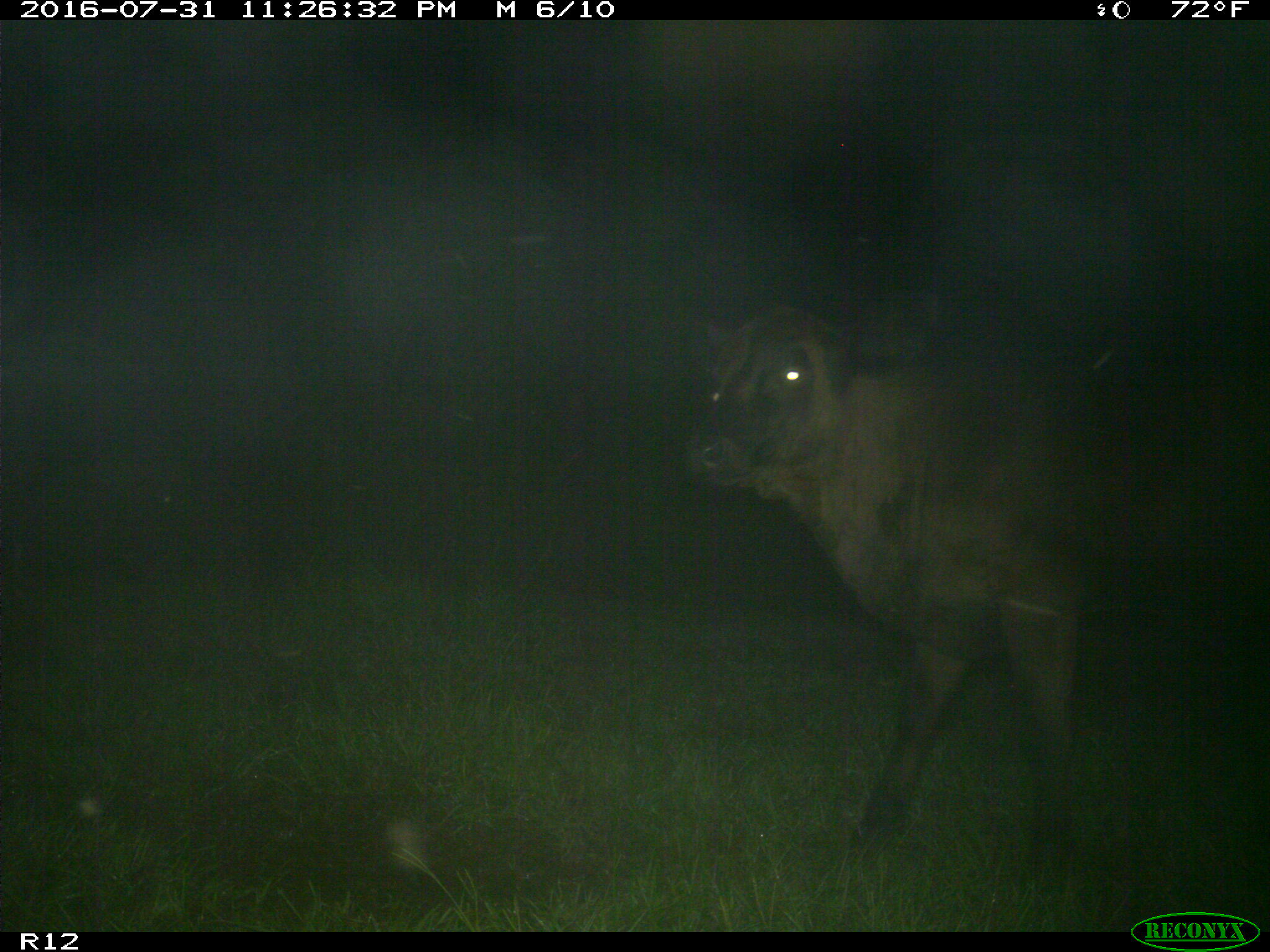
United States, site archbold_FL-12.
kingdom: Animalia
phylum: Chordata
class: Mammalia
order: Artiodactyla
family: Bovidae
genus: Bos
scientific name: Bos taurus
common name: domestic cow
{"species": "Bos taurus (domestic cow)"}